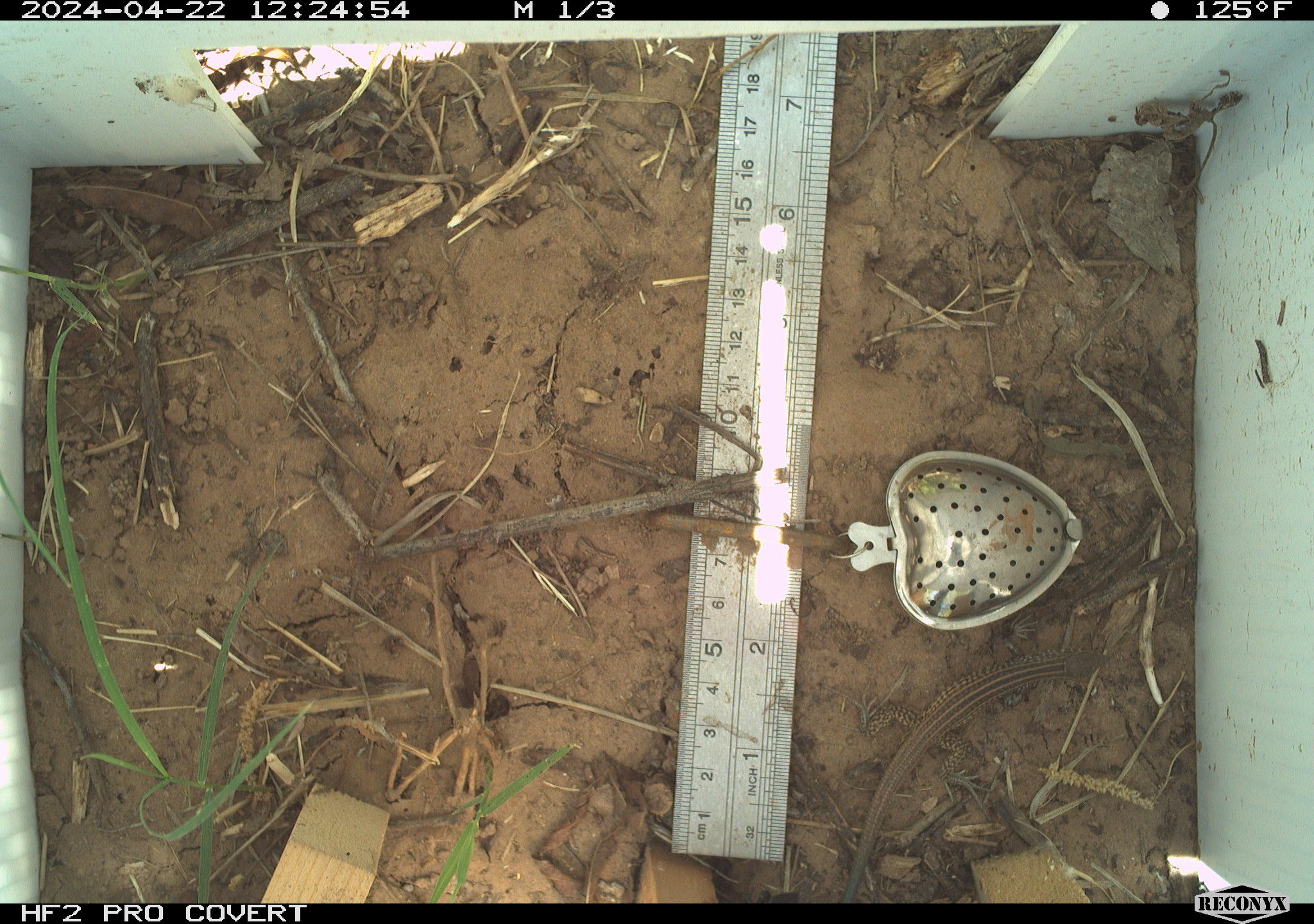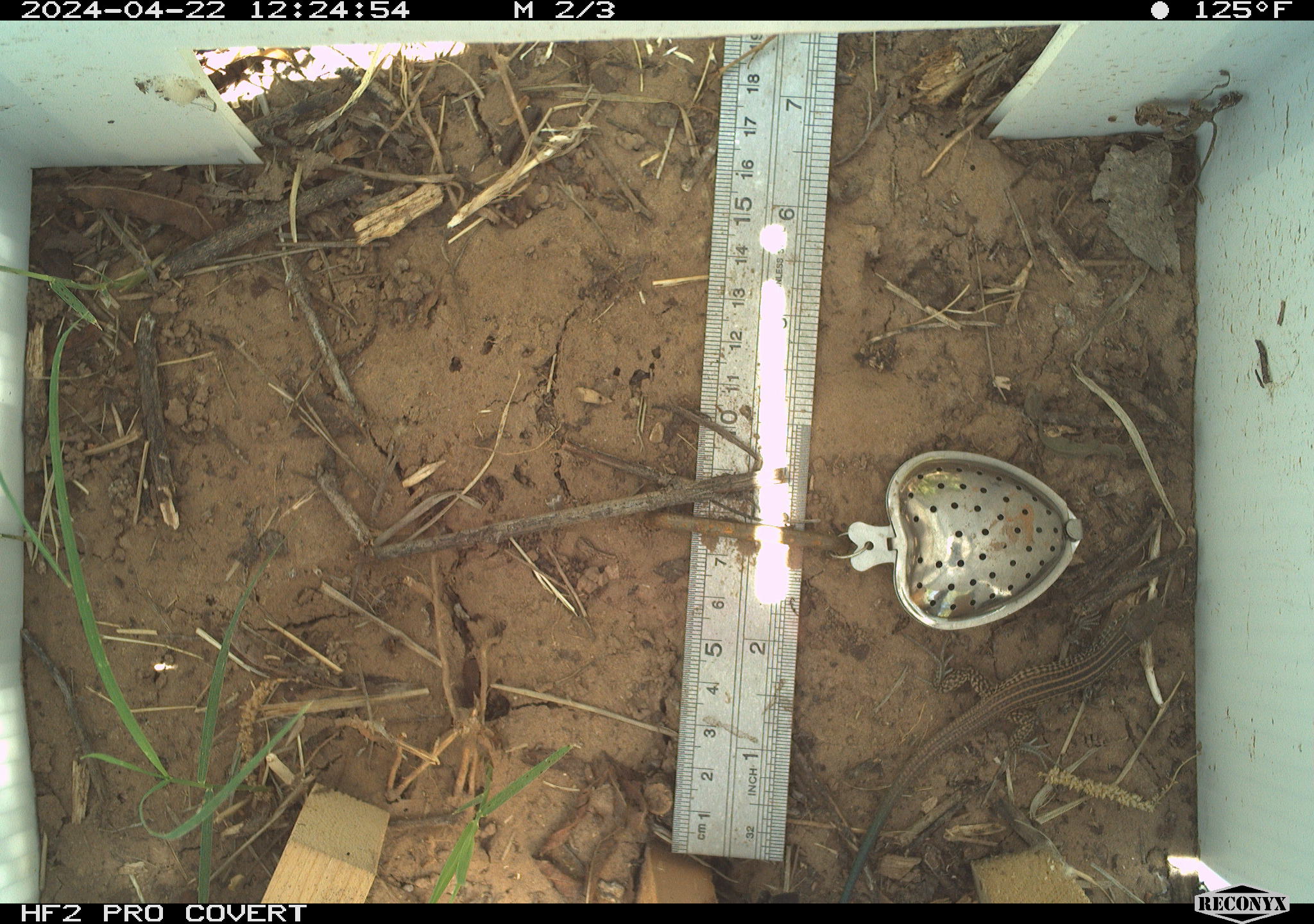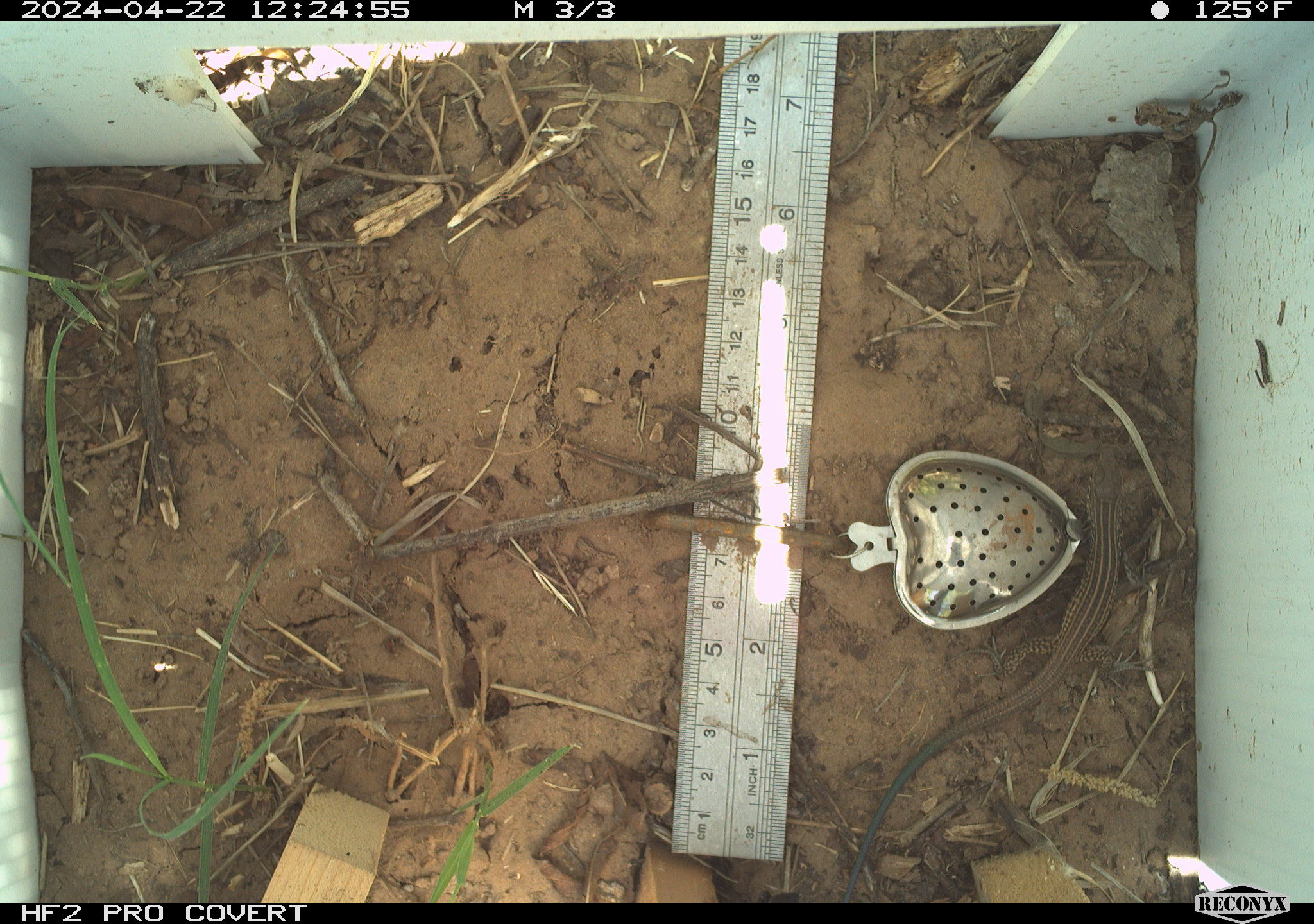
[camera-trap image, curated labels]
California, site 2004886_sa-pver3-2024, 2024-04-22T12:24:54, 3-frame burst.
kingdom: Animalia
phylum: Chordata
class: Reptilia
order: Squamata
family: Teiidae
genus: Aspidoscelis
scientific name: Aspidoscelis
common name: whiptail lizards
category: aspidoscelis species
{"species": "aspidoscelis species (whiptail lizards) (Aspidoscelis)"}